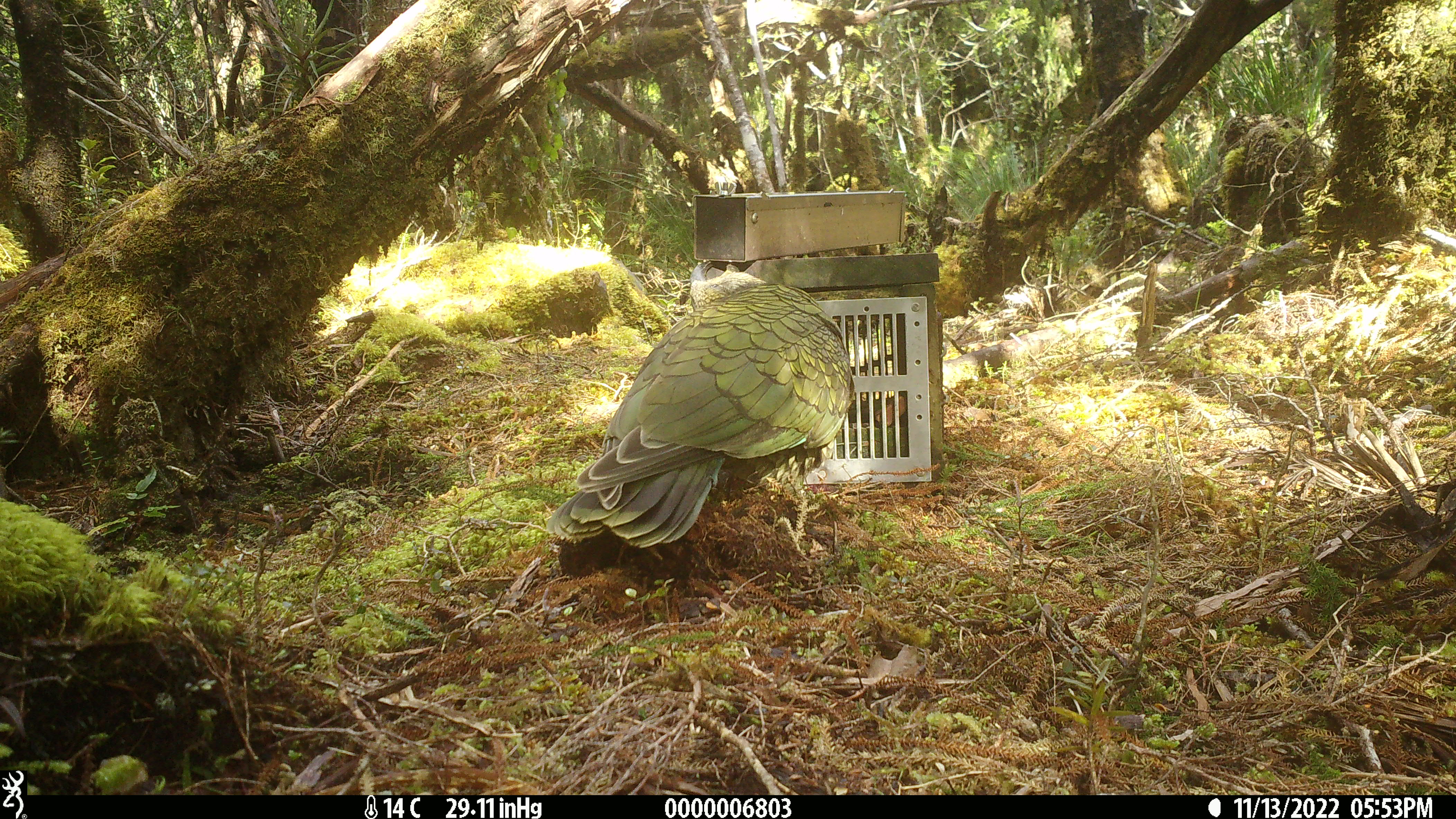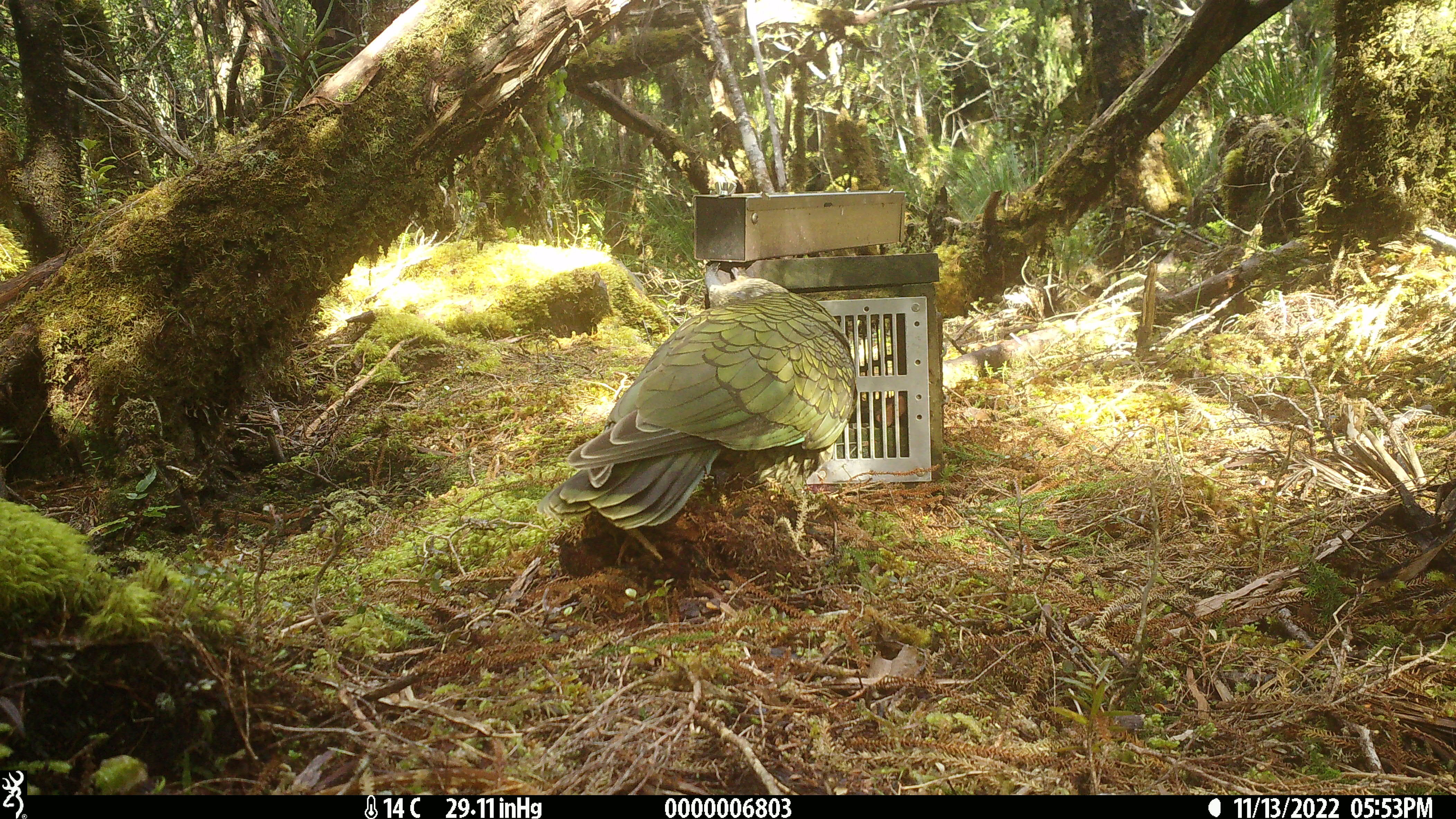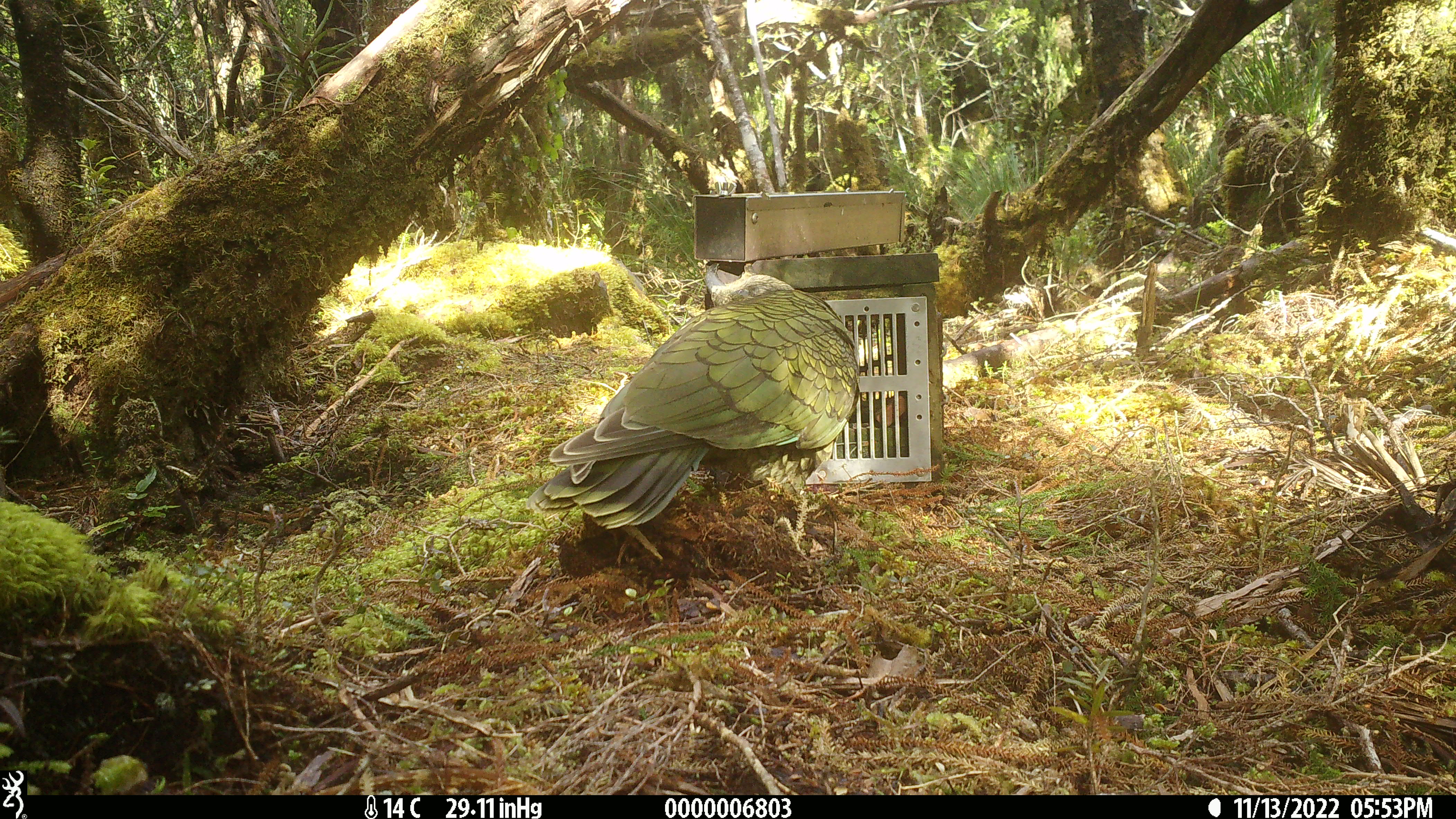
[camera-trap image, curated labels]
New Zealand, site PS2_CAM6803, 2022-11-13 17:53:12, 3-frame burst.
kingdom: Animalia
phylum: Chordata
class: Aves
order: Psittaciformes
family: Strigopidae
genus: Nestor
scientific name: Nestor notabilis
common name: kea